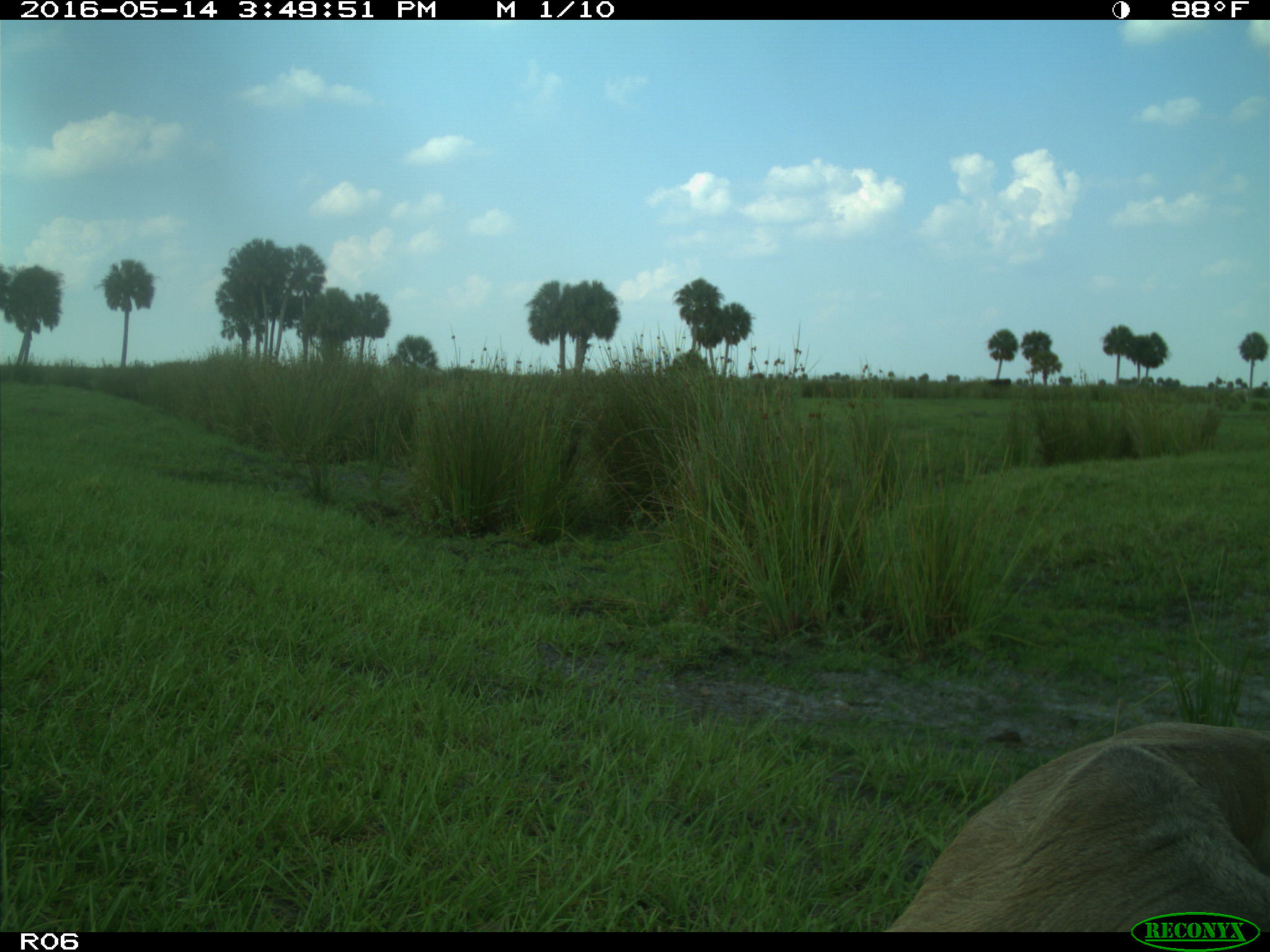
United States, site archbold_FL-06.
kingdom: Animalia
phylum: Chordata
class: Mammalia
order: Artiodactyla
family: Bovidae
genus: Bos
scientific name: Bos taurus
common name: domestic cow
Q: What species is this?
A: Bos taurus (domestic cow).